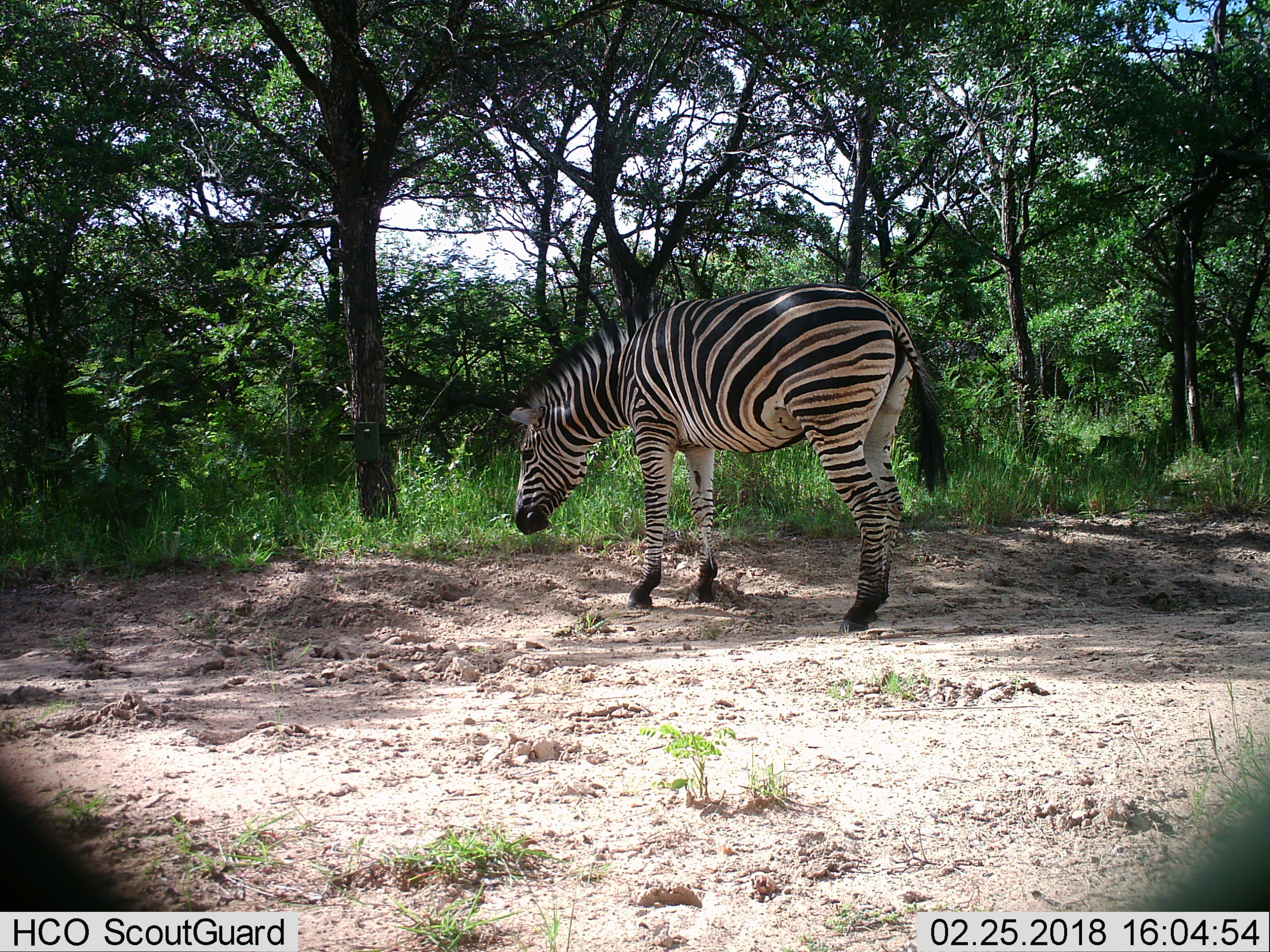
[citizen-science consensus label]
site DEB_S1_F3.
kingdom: Animalia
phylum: Chordata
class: Mammalia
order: Perissodactyla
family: Equidae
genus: Equus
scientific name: Equus quagga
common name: plains zebra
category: zebraplains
Zebraplains (plains zebra) (Equus quagga), count 1. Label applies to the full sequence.